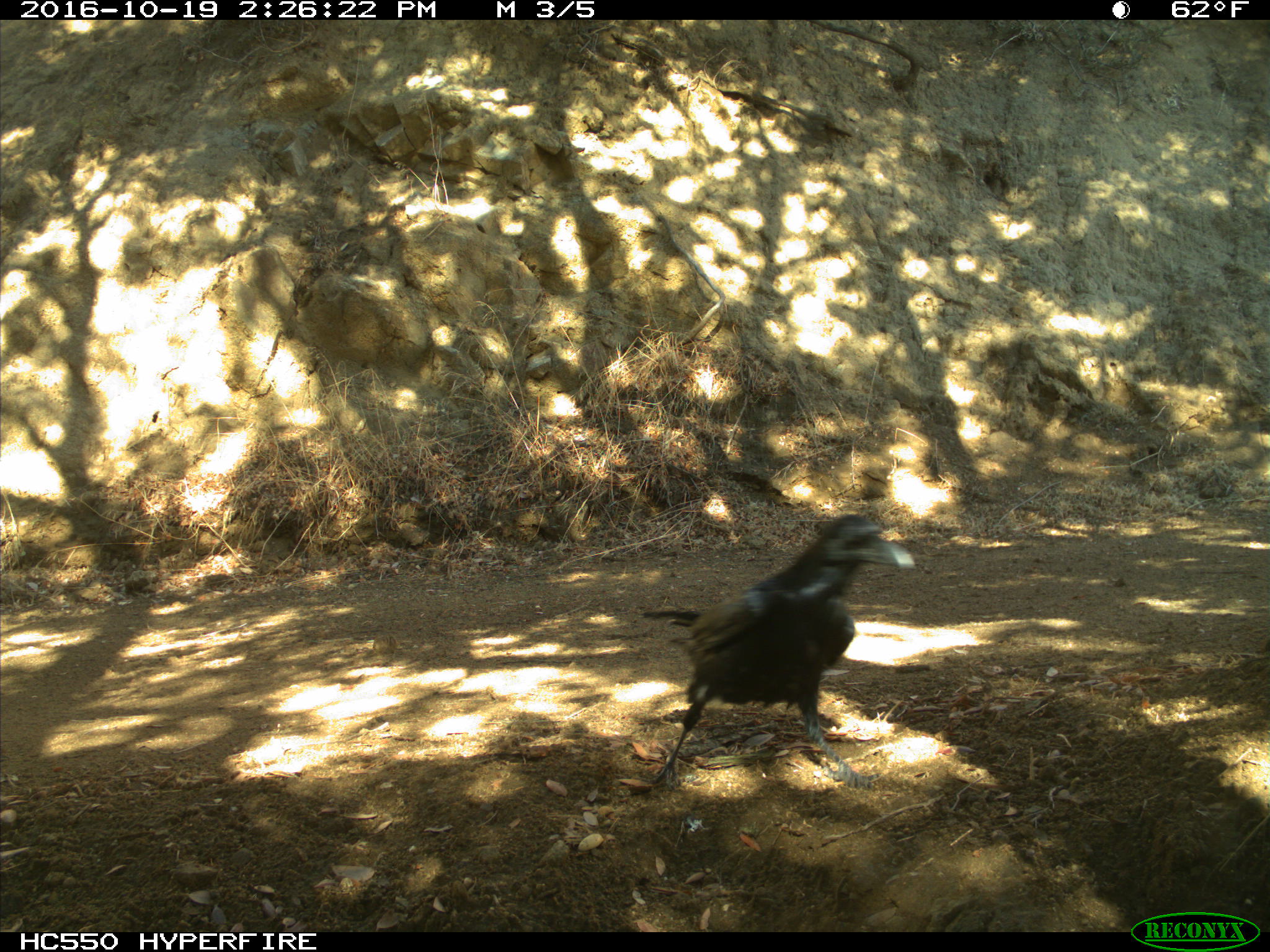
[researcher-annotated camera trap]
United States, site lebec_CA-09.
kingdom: Animalia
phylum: Chordata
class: Aves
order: Passeriformes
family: Corvidae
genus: Corvus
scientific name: Corvus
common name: crows and ravens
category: unidentified corvus